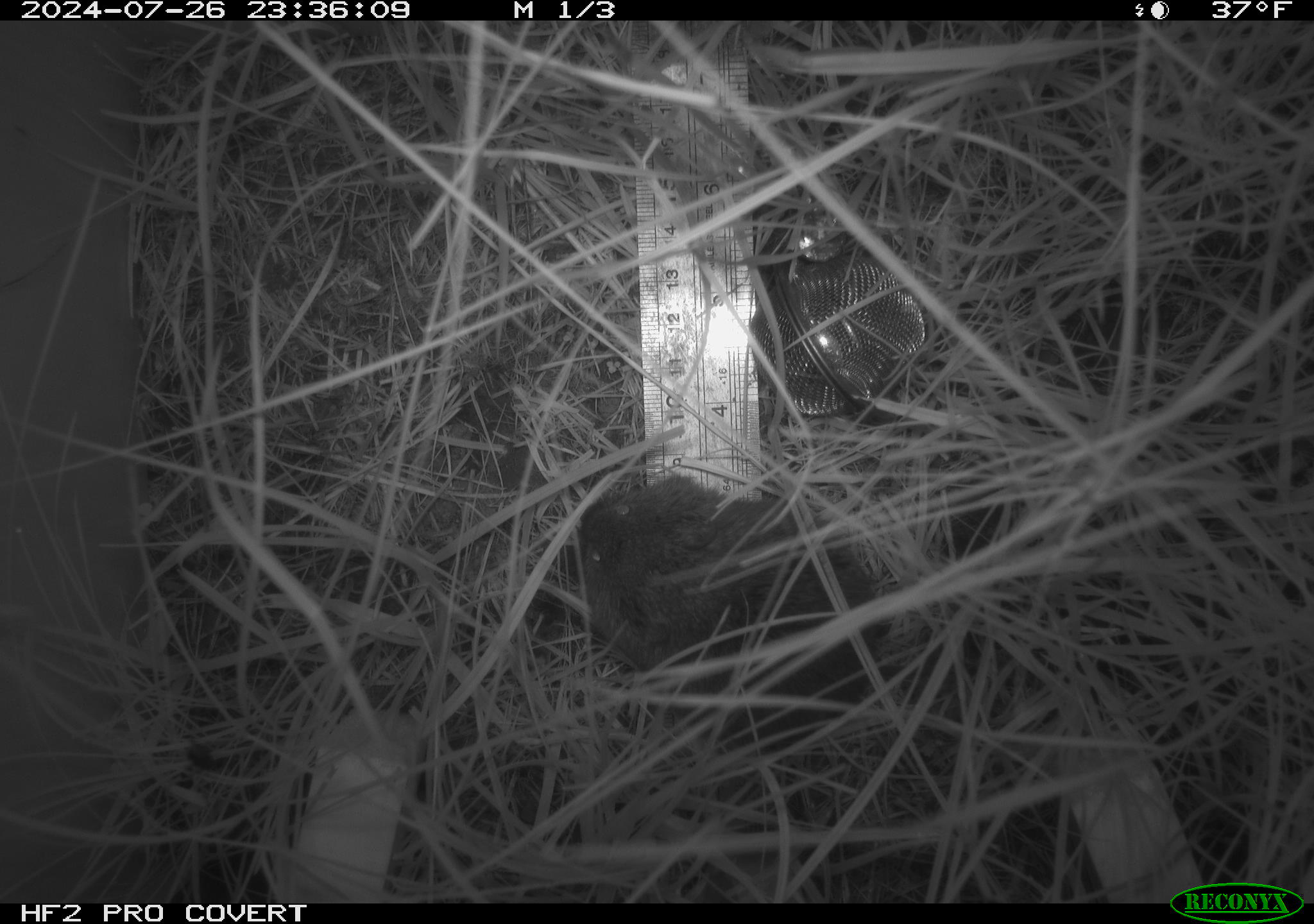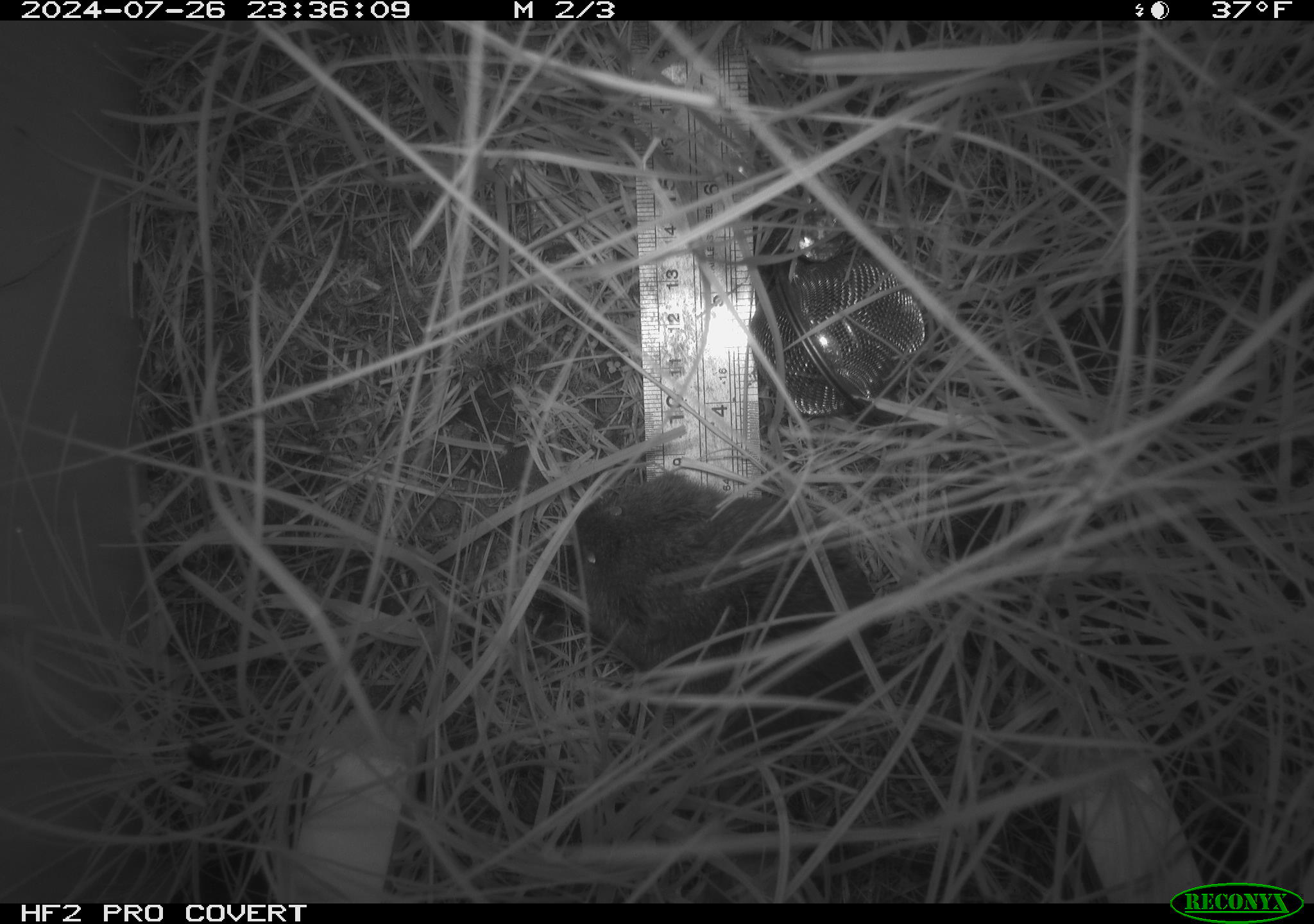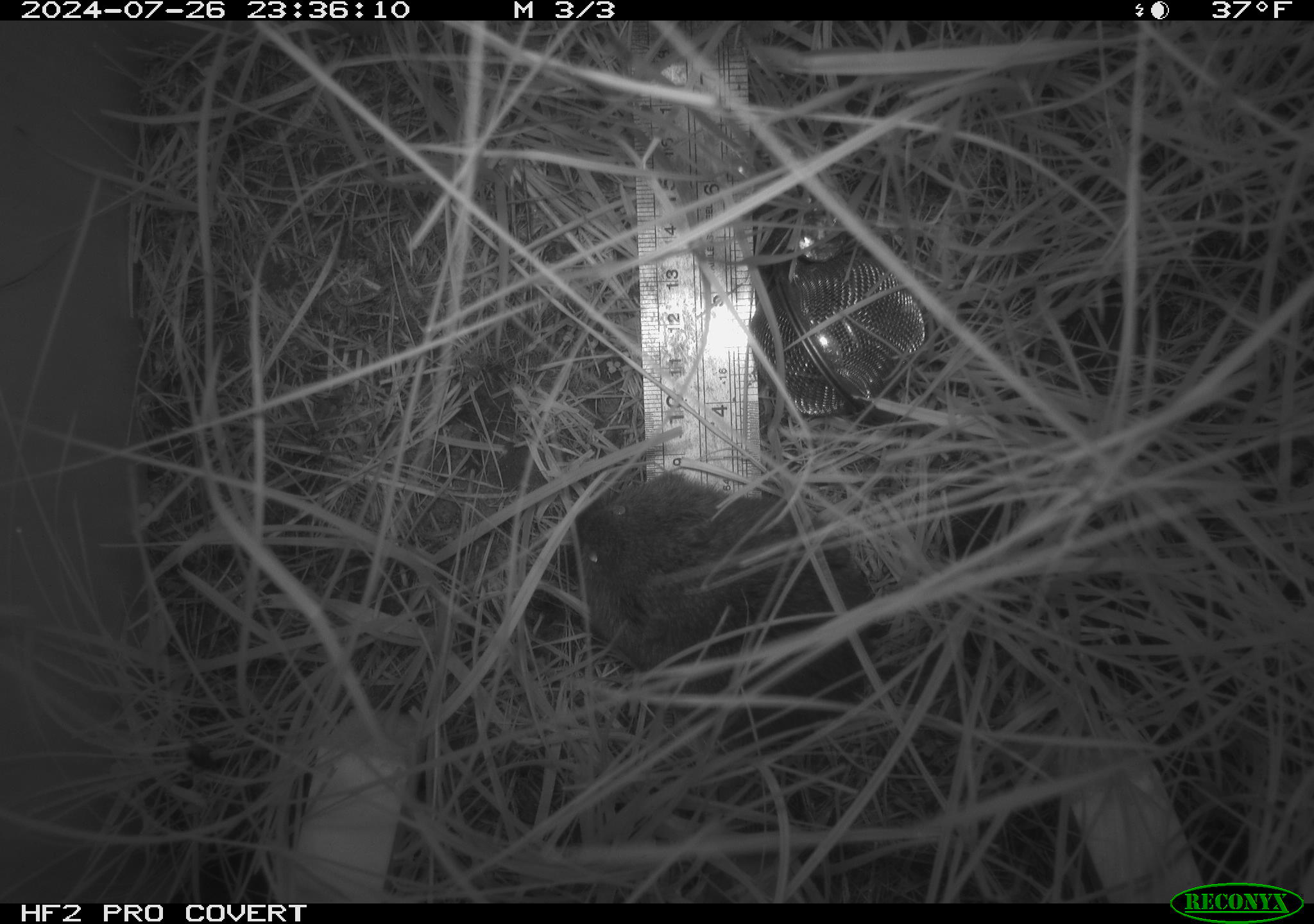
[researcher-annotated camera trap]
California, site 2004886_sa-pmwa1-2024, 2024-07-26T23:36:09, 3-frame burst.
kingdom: Animalia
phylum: Chordata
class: Mammalia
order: Rodentia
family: Cricetidae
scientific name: Arvicolinae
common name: voles, lemmings, and muskrats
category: arvicolinae subfamily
Arvicolinae subfamily (voles, lemmings, and muskrats) (Arvicolinae).